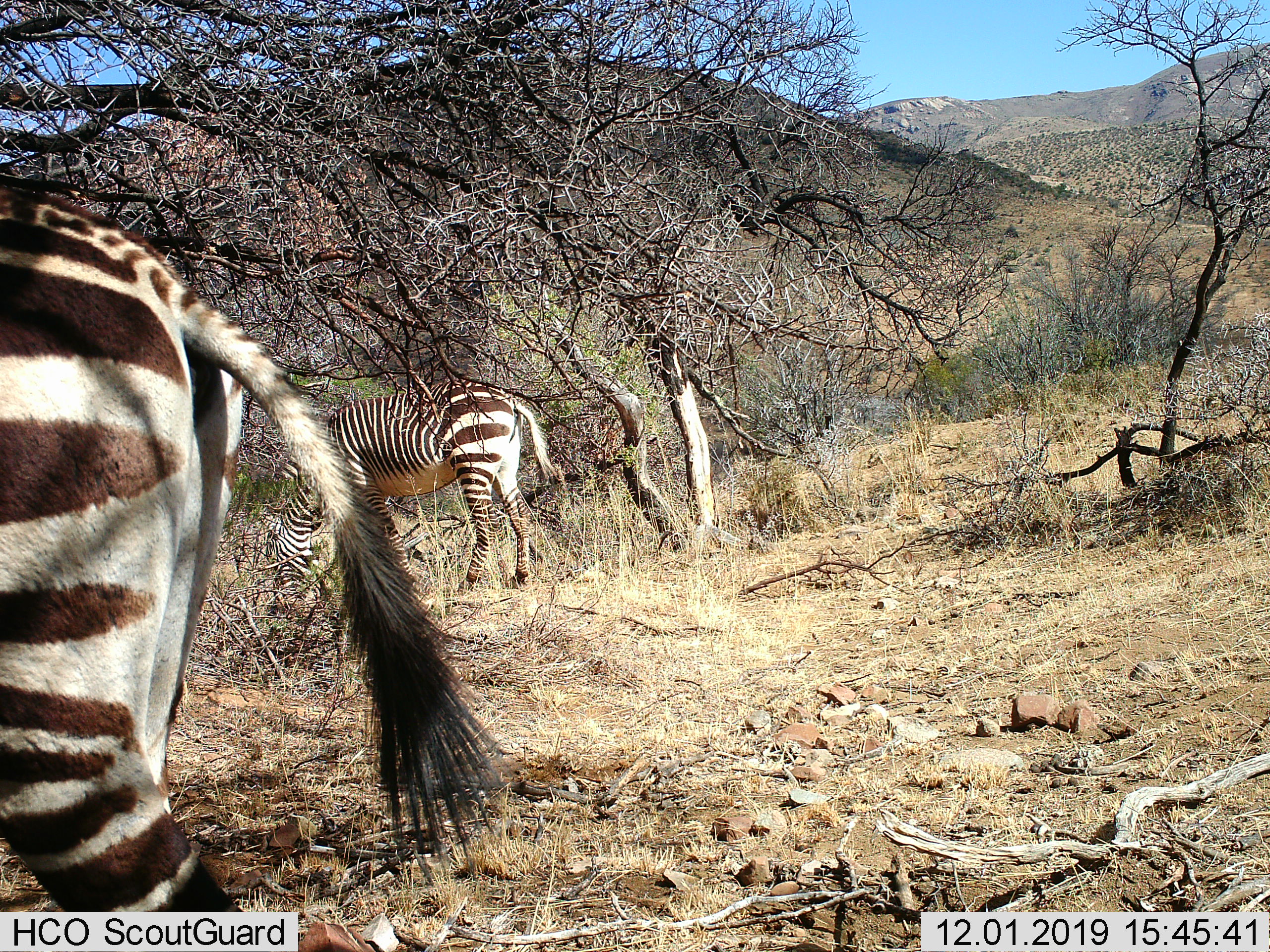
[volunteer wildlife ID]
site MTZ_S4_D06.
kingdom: Animalia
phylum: Chordata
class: Mammalia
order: Perissodactyla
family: Equidae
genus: Equus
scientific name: Equus zebra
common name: mountain zebra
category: zebramountain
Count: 2.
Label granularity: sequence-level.